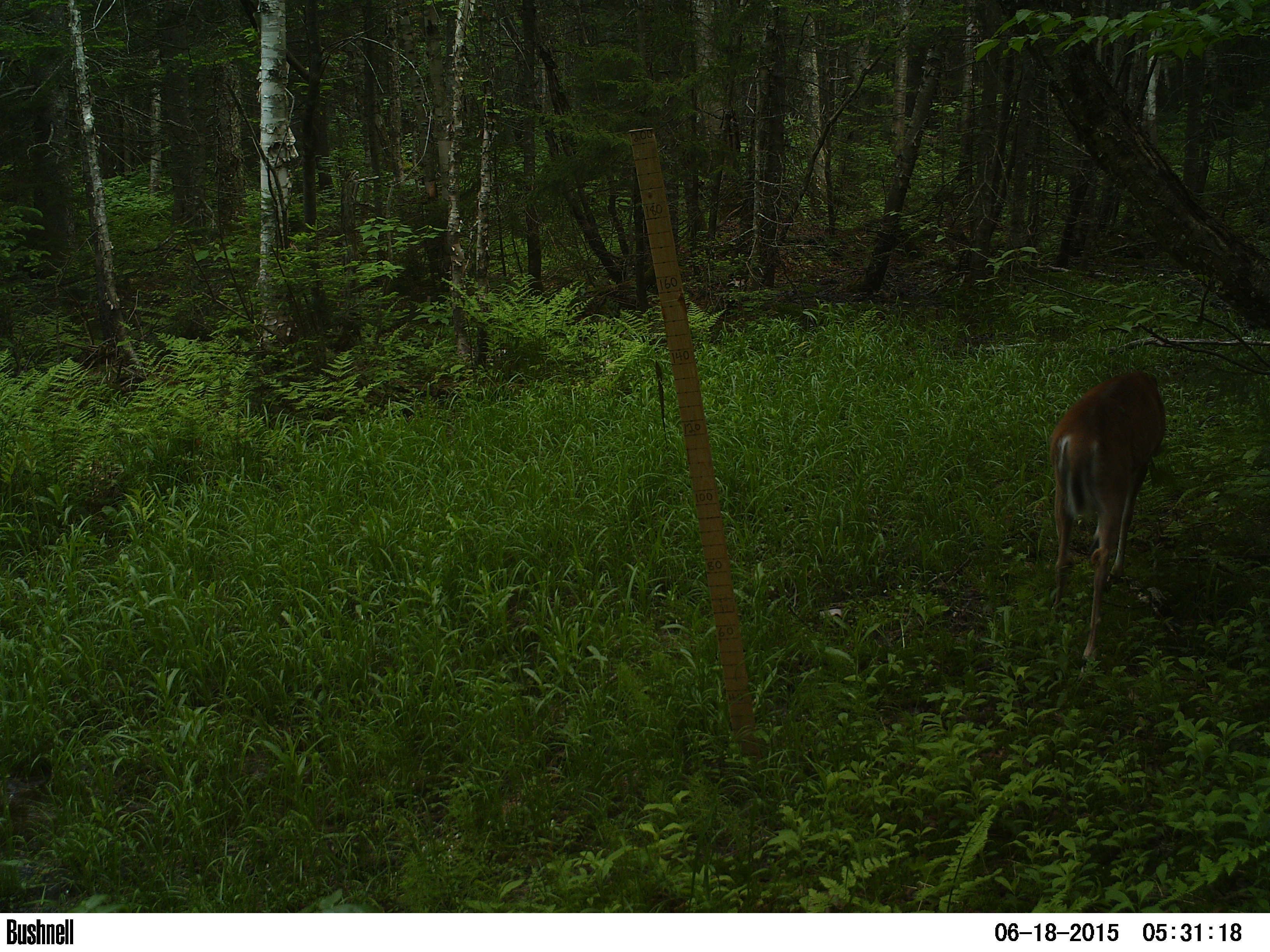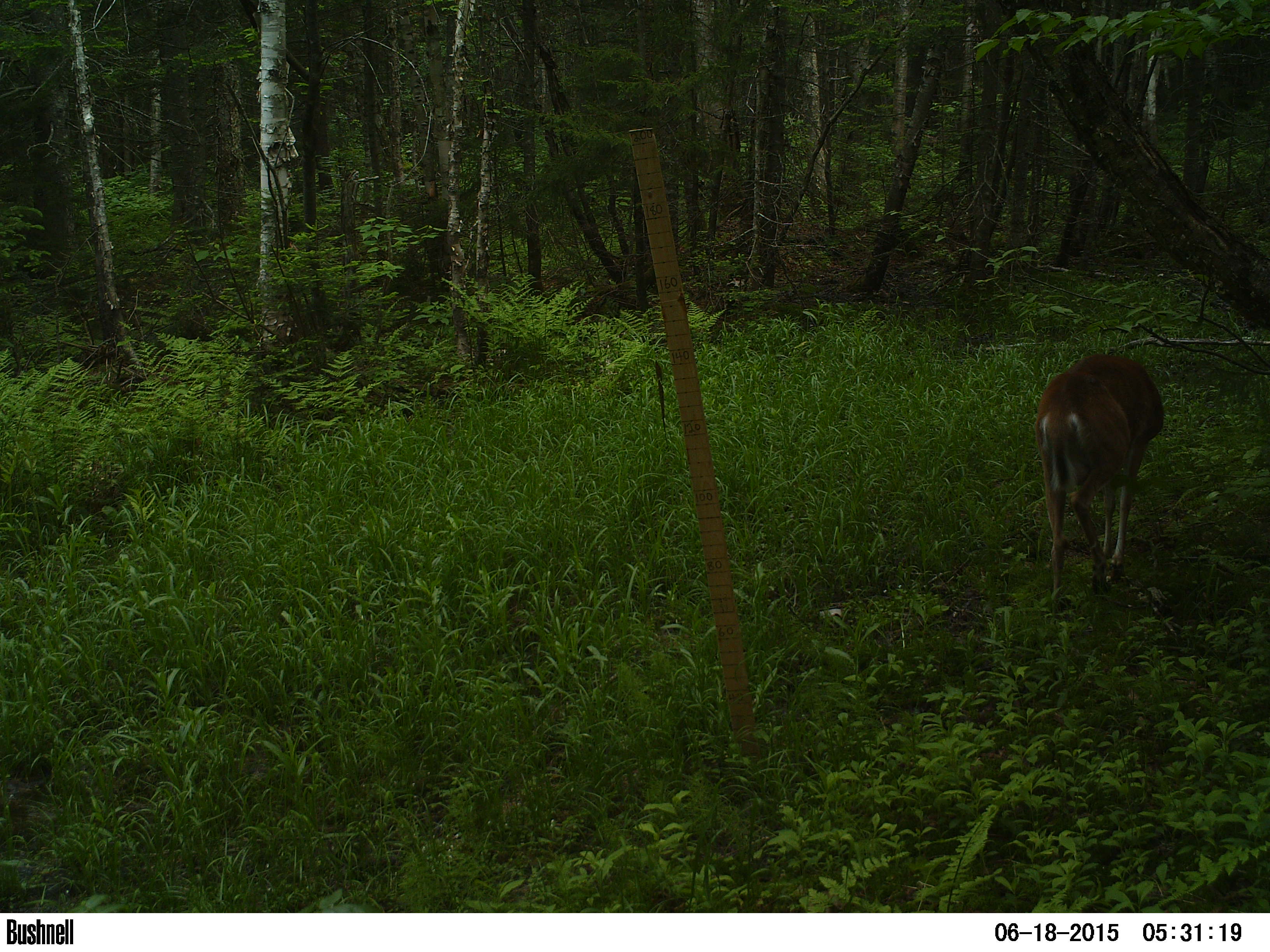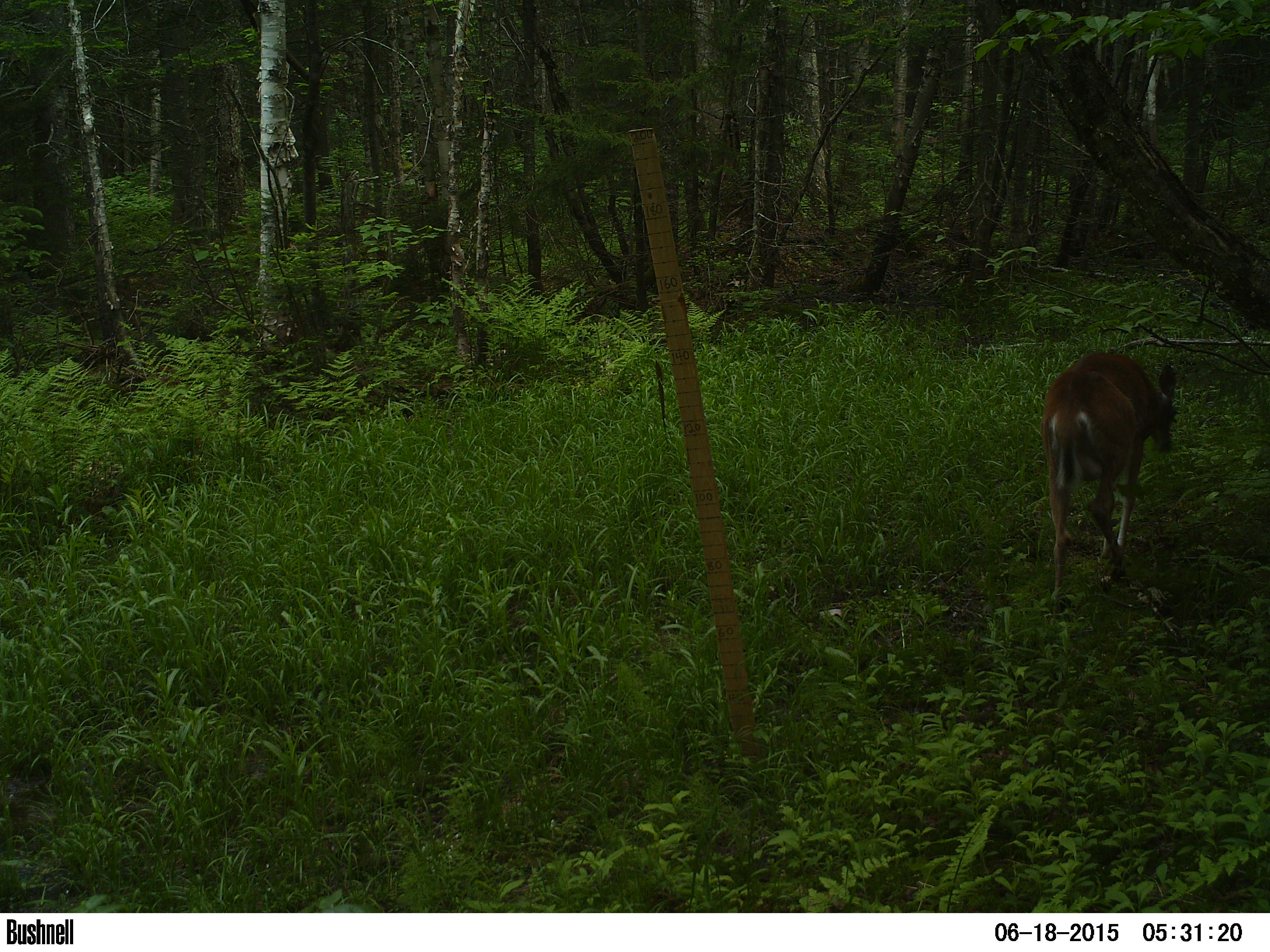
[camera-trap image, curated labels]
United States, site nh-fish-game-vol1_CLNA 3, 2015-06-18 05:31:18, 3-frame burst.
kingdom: Animalia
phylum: Chordata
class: Mammalia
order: Artiodactyla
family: Cervidae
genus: Odocoileus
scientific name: Odocoileus virginianus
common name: white-tailed deer